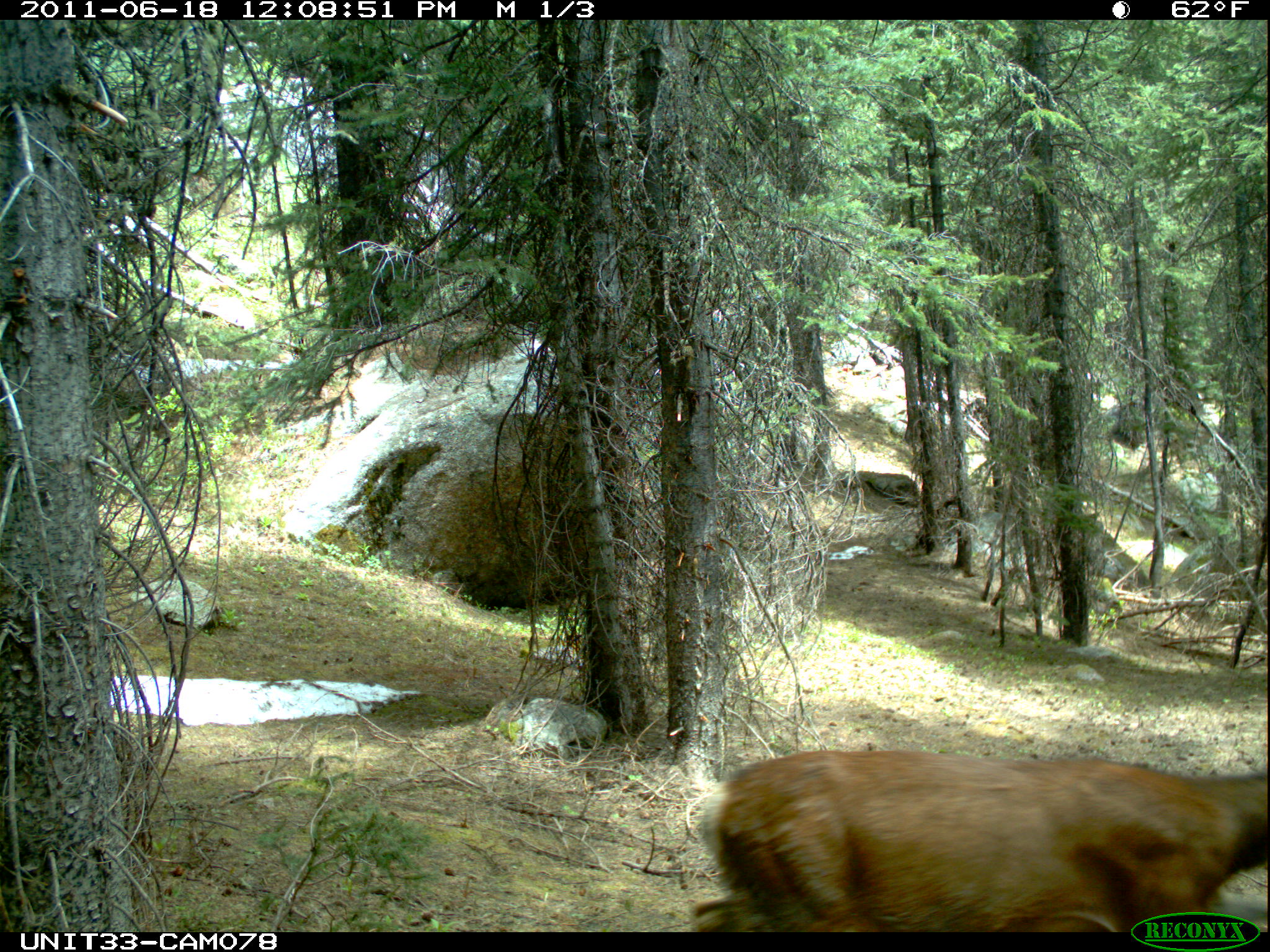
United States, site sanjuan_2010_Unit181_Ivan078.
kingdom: Animalia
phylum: Chordata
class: Mammalia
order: Artiodactyla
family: Cervidae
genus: Odocoileus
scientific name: Odocoileus hemionus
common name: mule deer